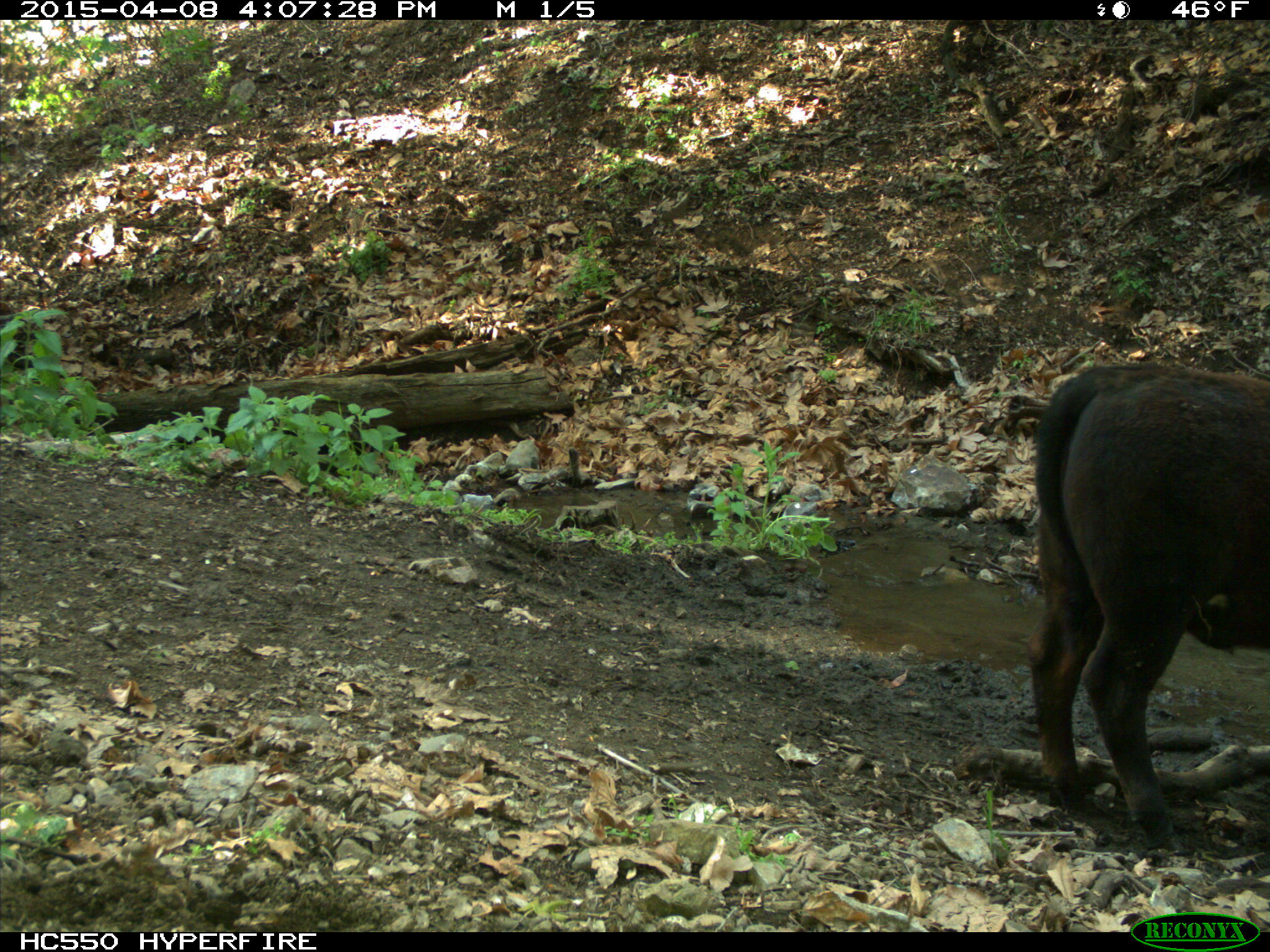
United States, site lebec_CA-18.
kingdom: Animalia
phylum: Chordata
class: Mammalia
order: Artiodactyla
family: Bovidae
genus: Bos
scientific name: Bos taurus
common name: domestic cow